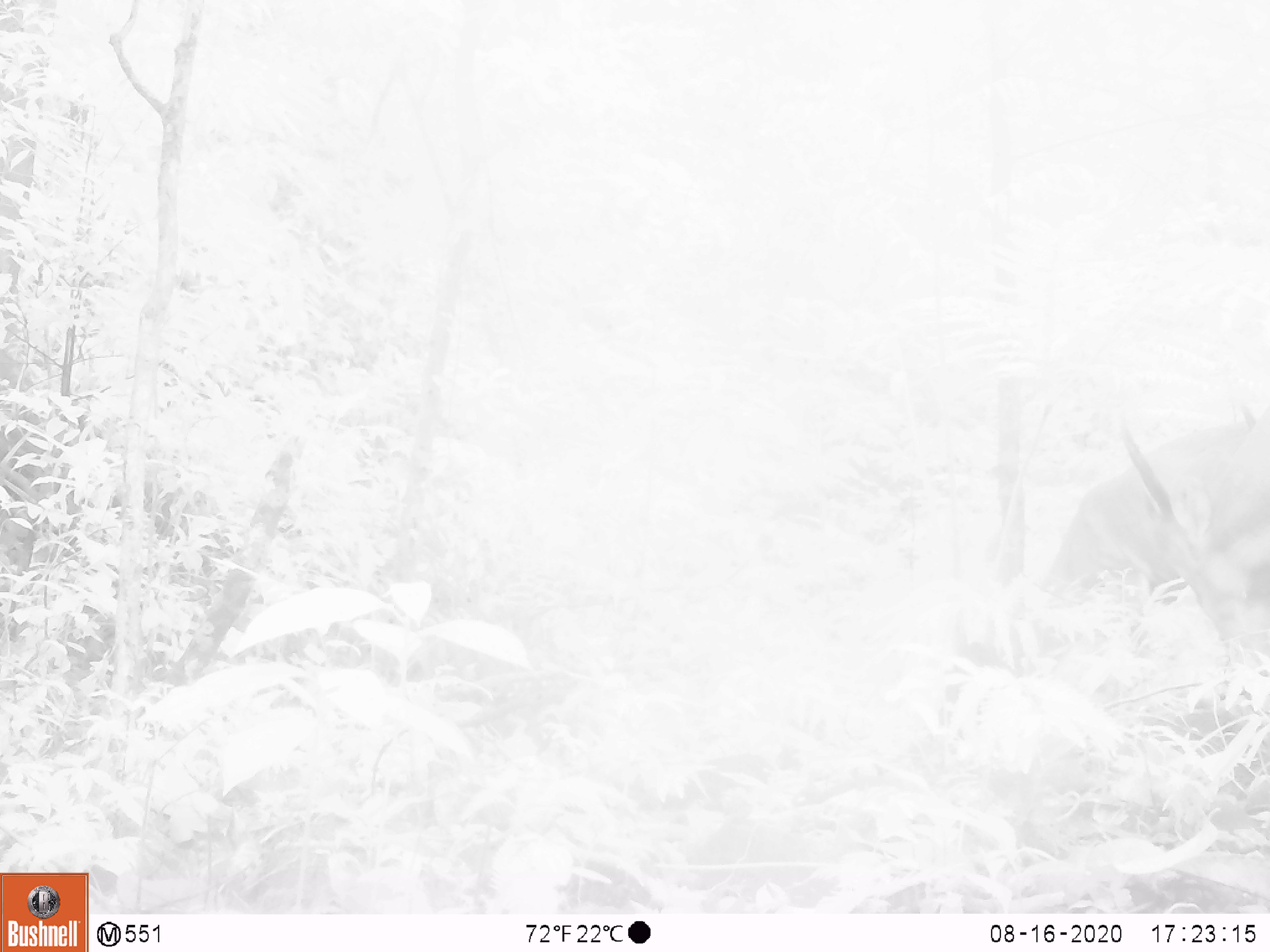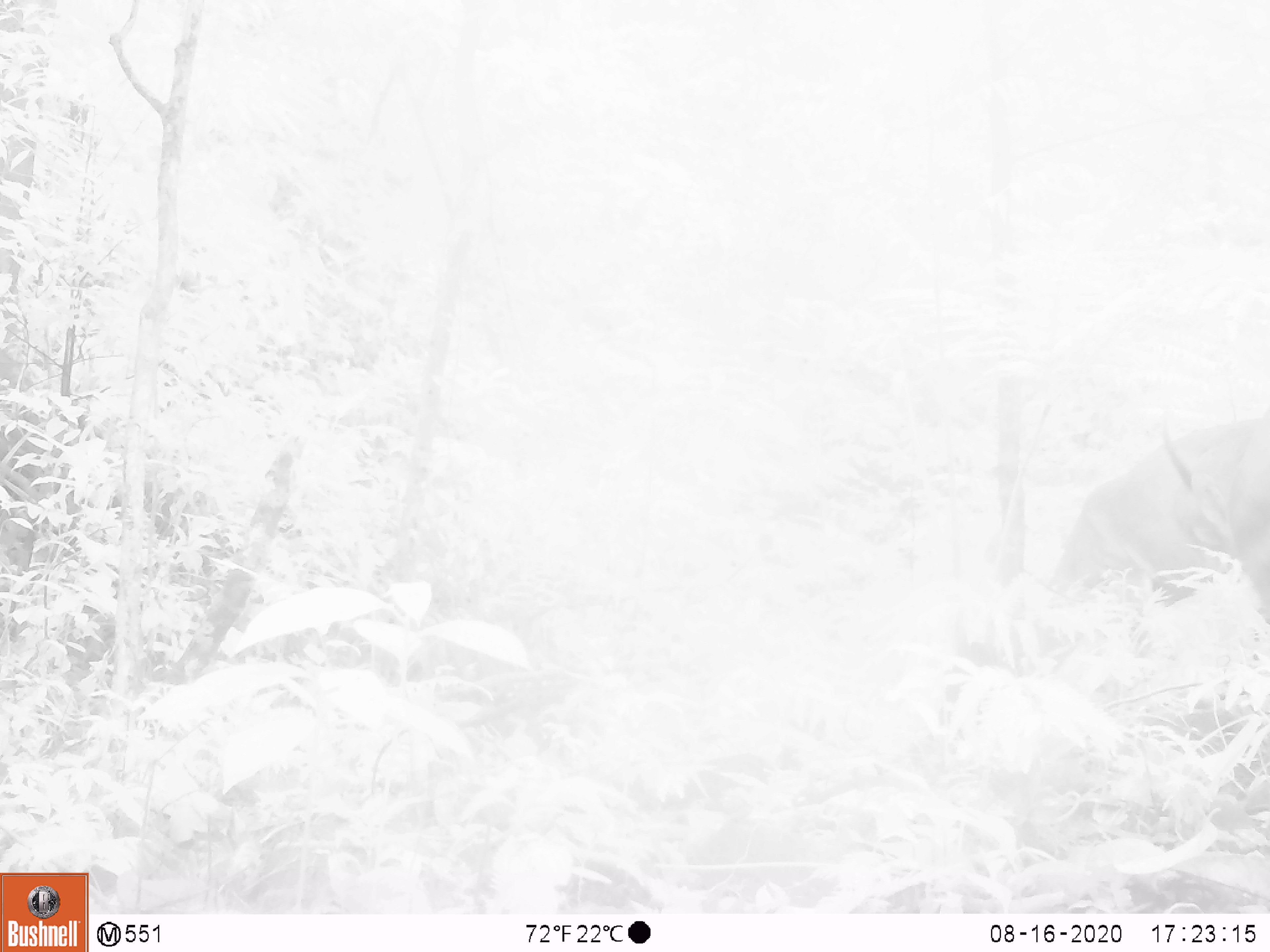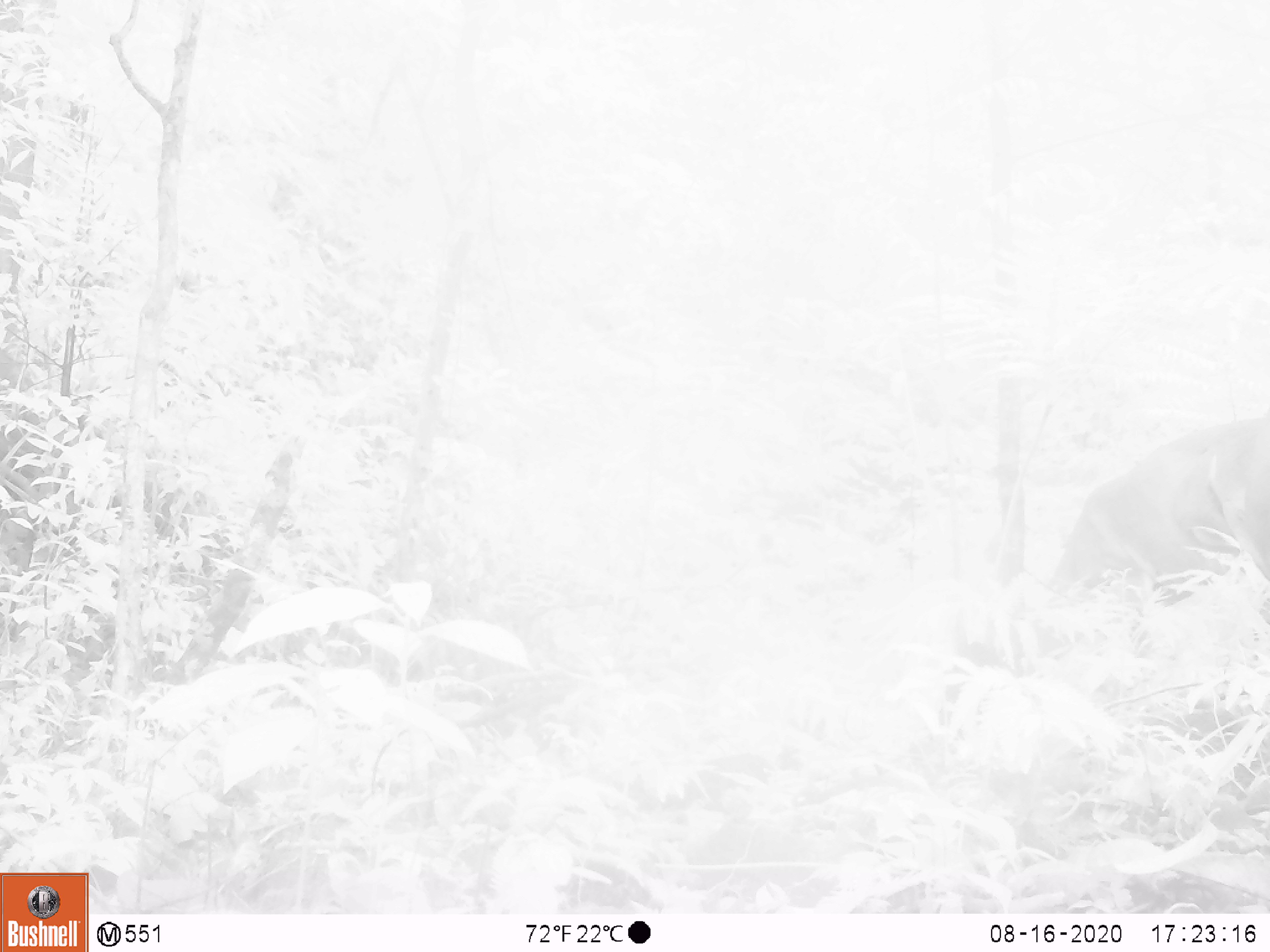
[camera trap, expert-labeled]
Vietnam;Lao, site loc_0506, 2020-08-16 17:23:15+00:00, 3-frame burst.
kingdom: Animalia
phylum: Chordata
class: Mammalia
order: Artiodactyla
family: Cervidae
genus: Muntiacus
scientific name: Muntiacus vuquangensis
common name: large-antlered muntjac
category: large antlered muntjac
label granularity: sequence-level